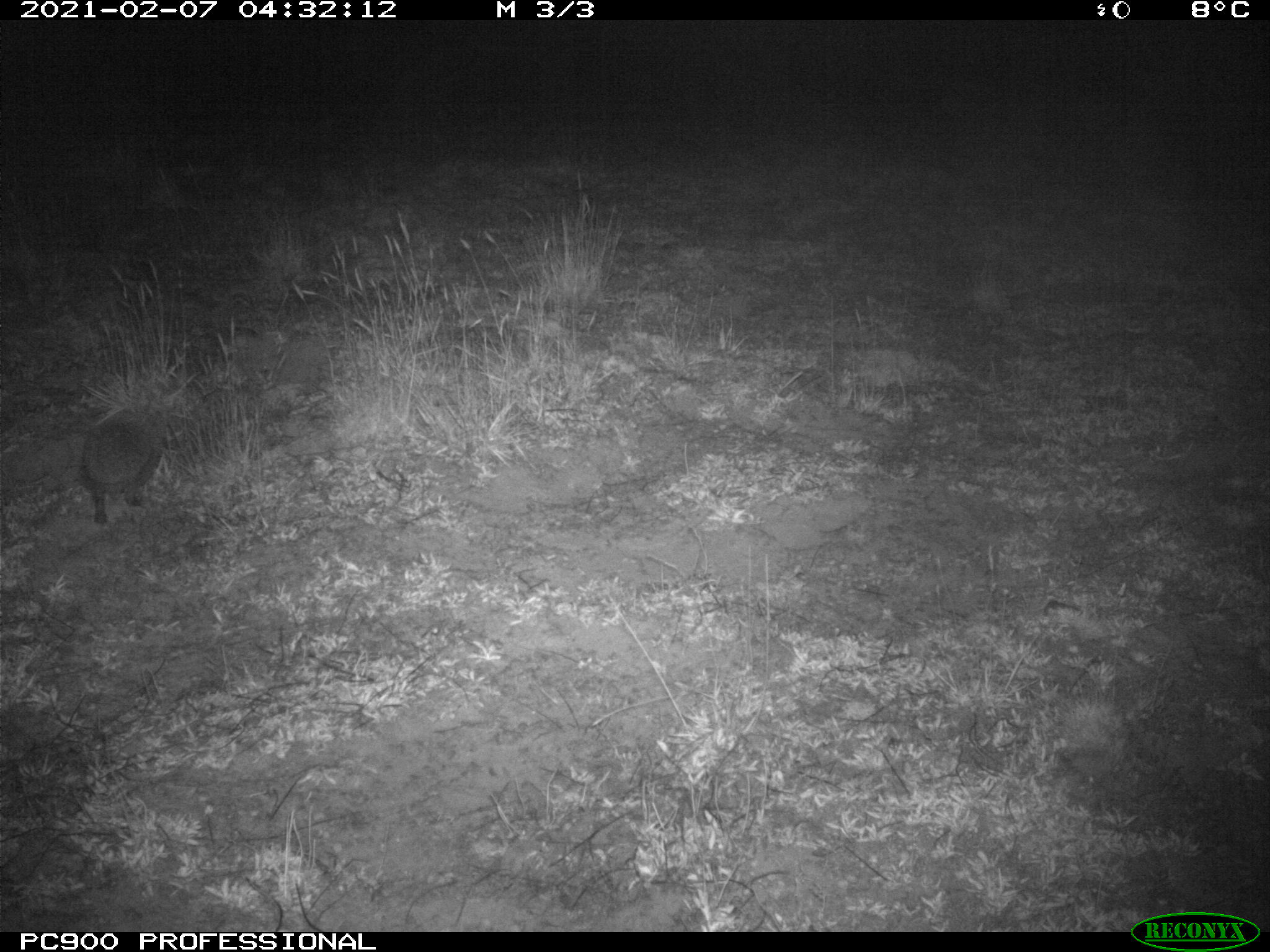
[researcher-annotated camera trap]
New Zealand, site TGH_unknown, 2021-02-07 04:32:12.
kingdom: Animalia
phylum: Chordata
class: Mammalia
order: Eulipotyphla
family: Erinaceidae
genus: Erinaceus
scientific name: Erinaceus europaeus europaeus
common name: european hedgehog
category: hedgehog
Hedgehog (european hedgehog) (Erinaceus europaeus europaeus).